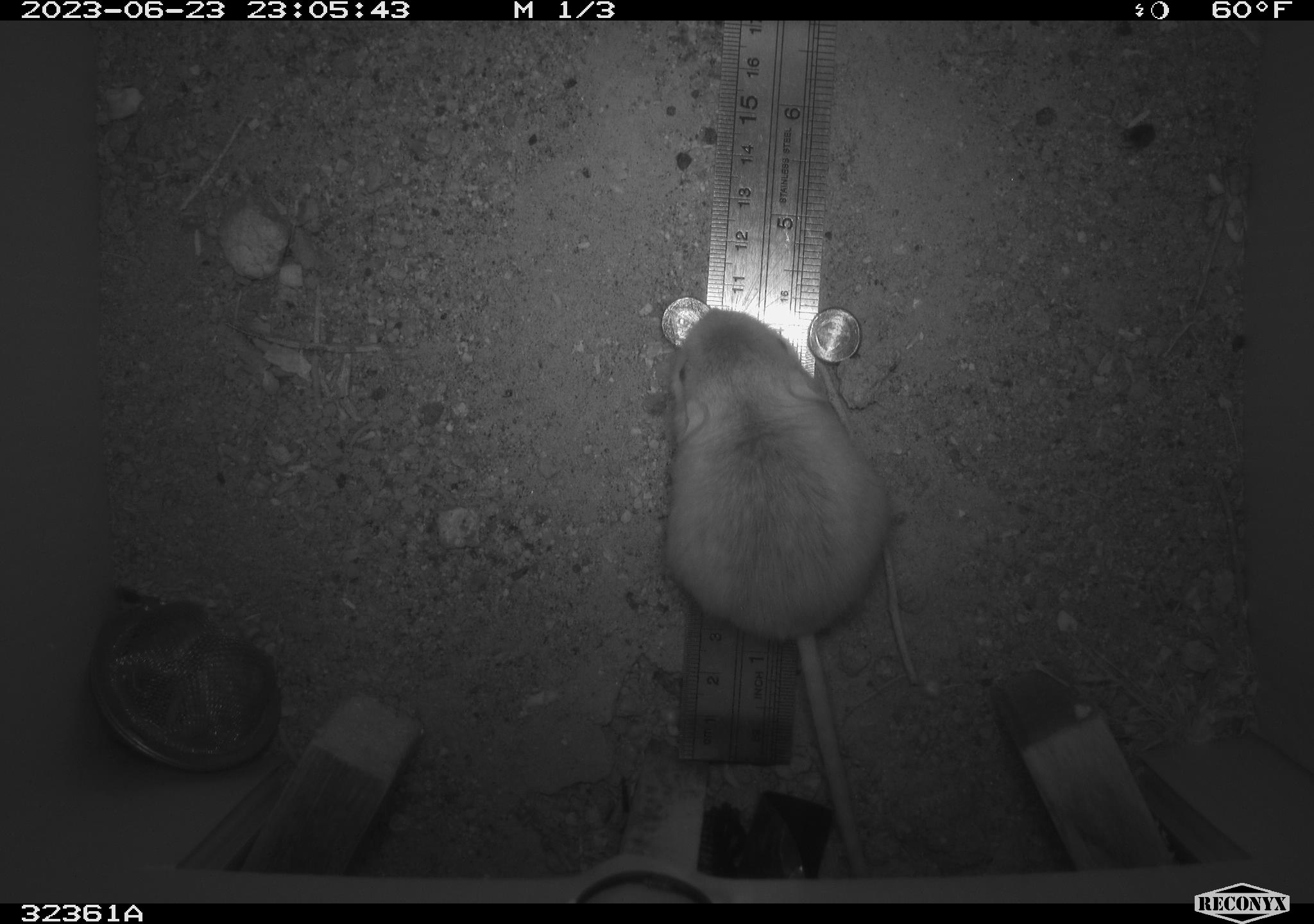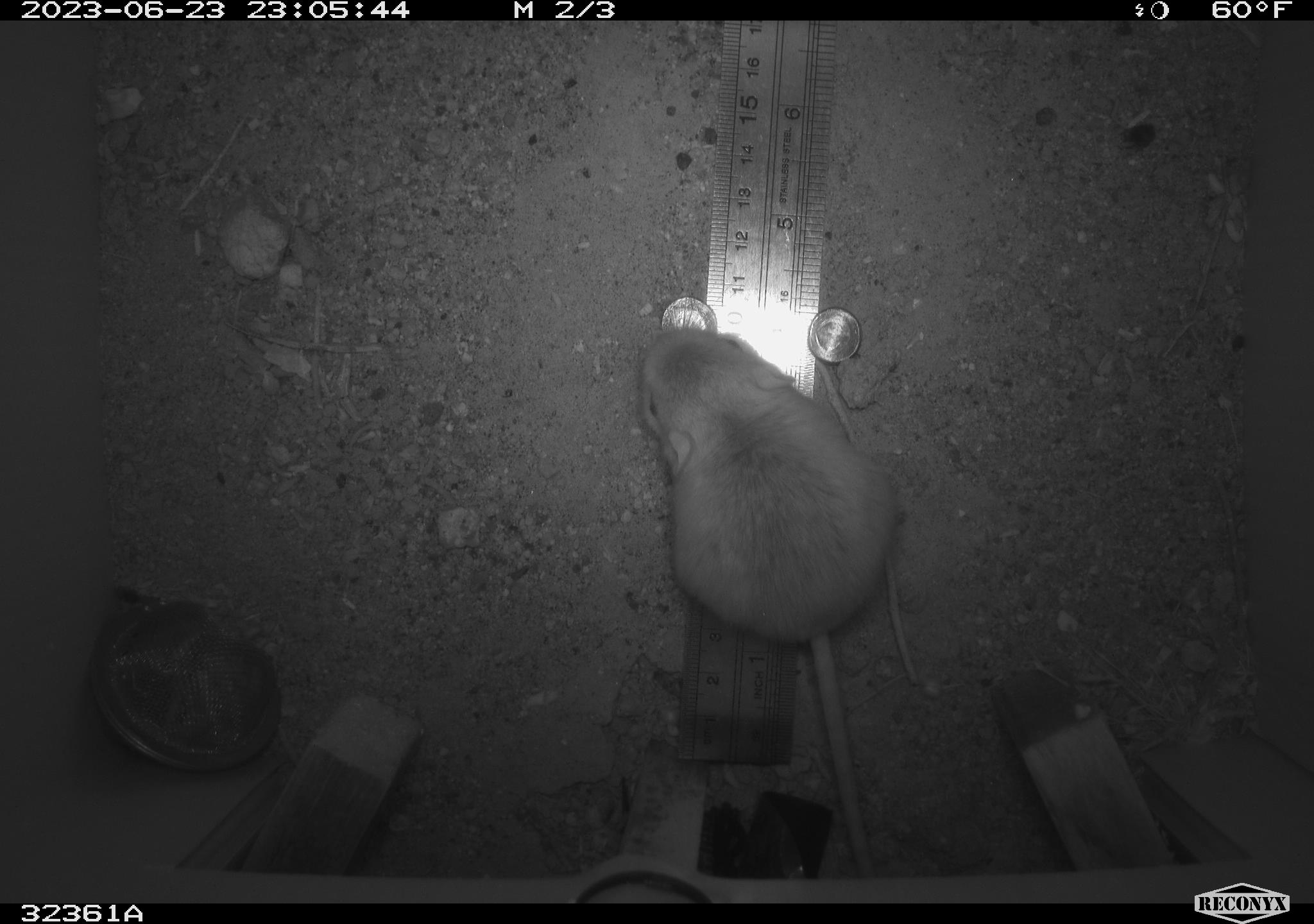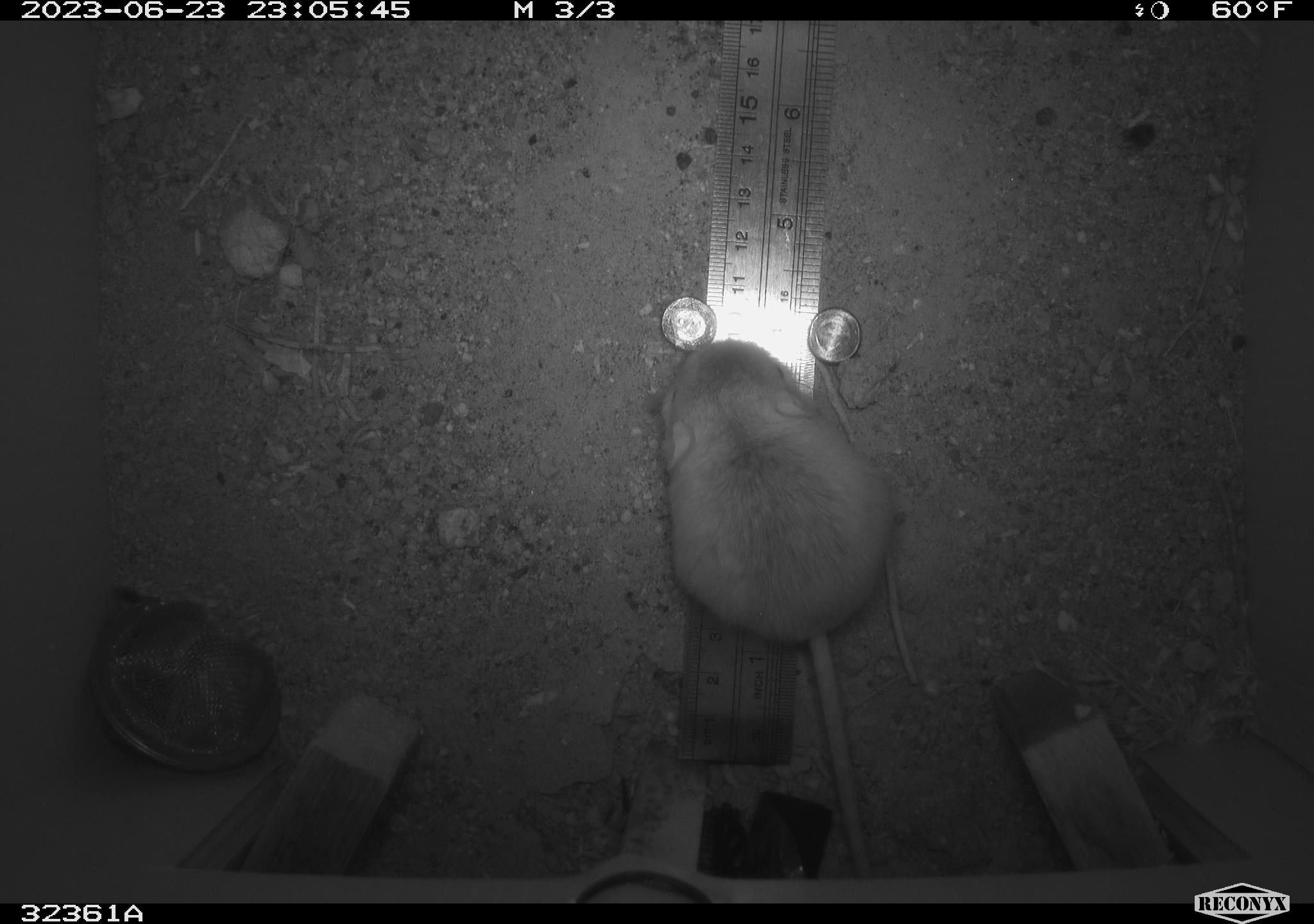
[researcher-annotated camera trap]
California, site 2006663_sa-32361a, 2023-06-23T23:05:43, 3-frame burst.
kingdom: Animalia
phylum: Chordata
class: Mammalia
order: Rodentia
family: Heteromyidae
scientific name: Heteromyidae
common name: kangaroo rats and pocket mice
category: heteromyidae family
Heteromyidae family (kangaroo rats and pocket mice) (Heteromyidae).